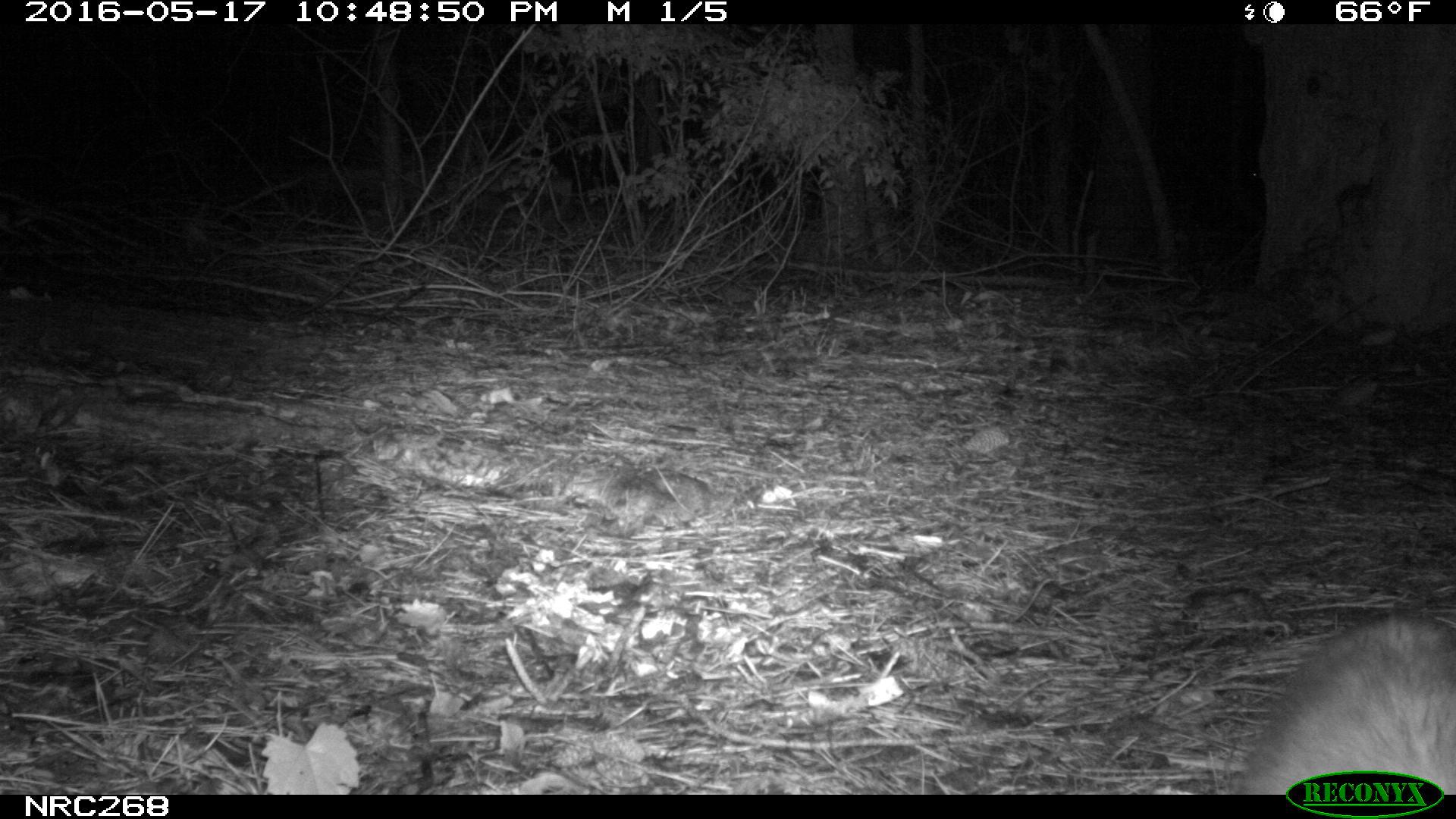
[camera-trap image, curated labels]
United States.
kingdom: Animalia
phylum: Chordata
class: Mammalia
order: Didelphimorphia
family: Didelphidae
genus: Didelphis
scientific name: Didelphis virginiana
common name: virginia opossum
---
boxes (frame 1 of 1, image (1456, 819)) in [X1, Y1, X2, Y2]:
Virginia Opossum: [1242, 607, 1456, 788]